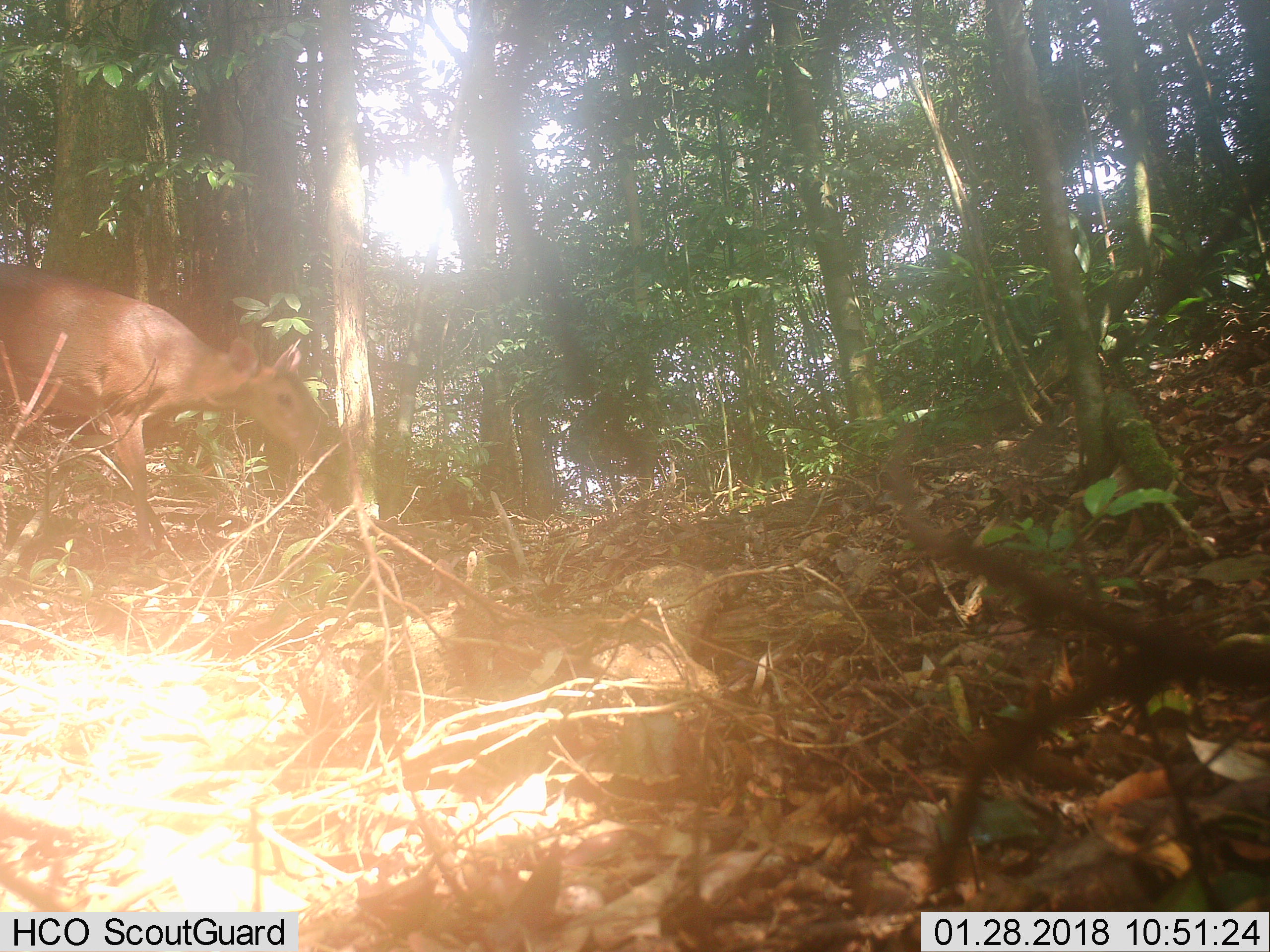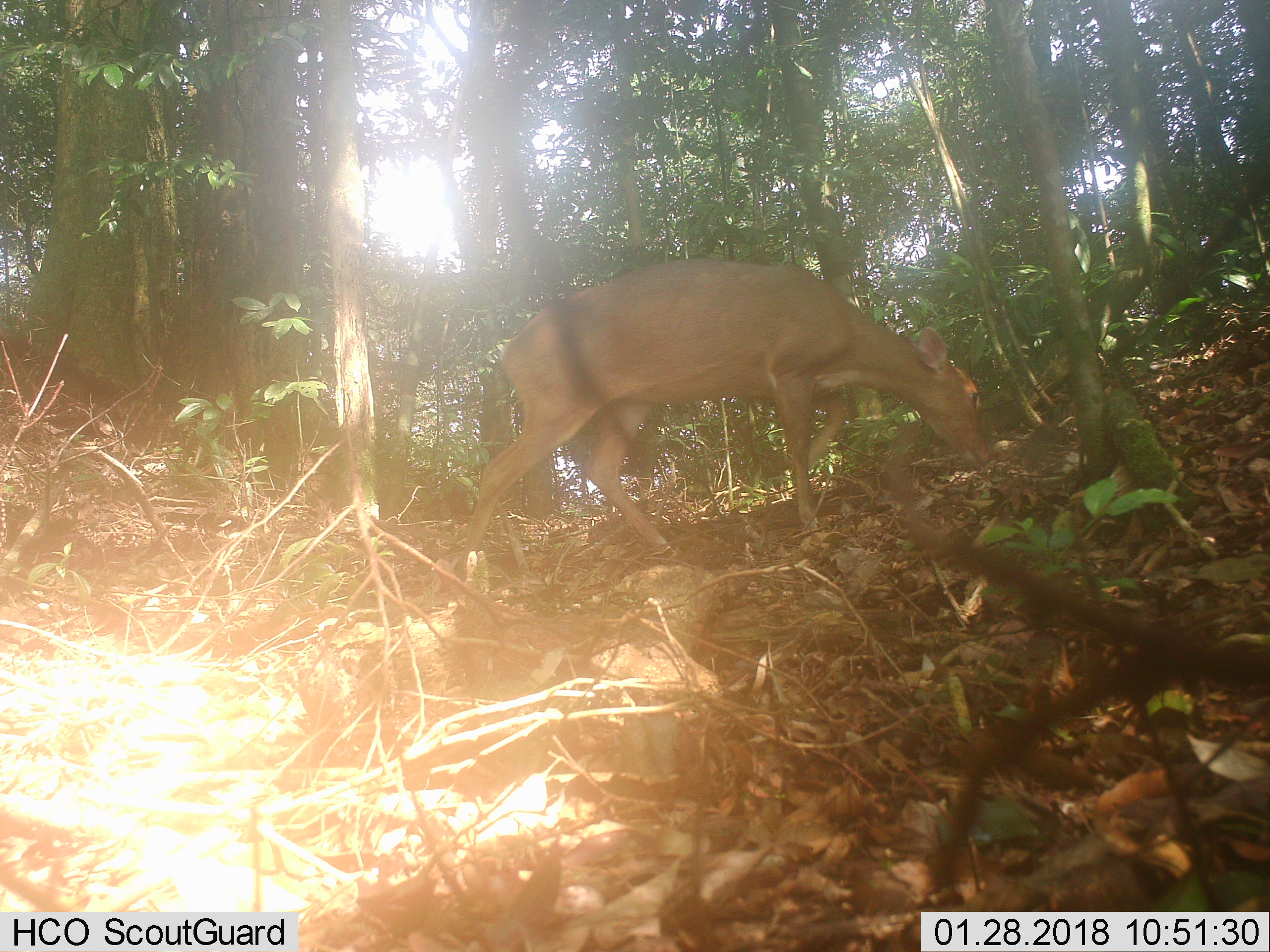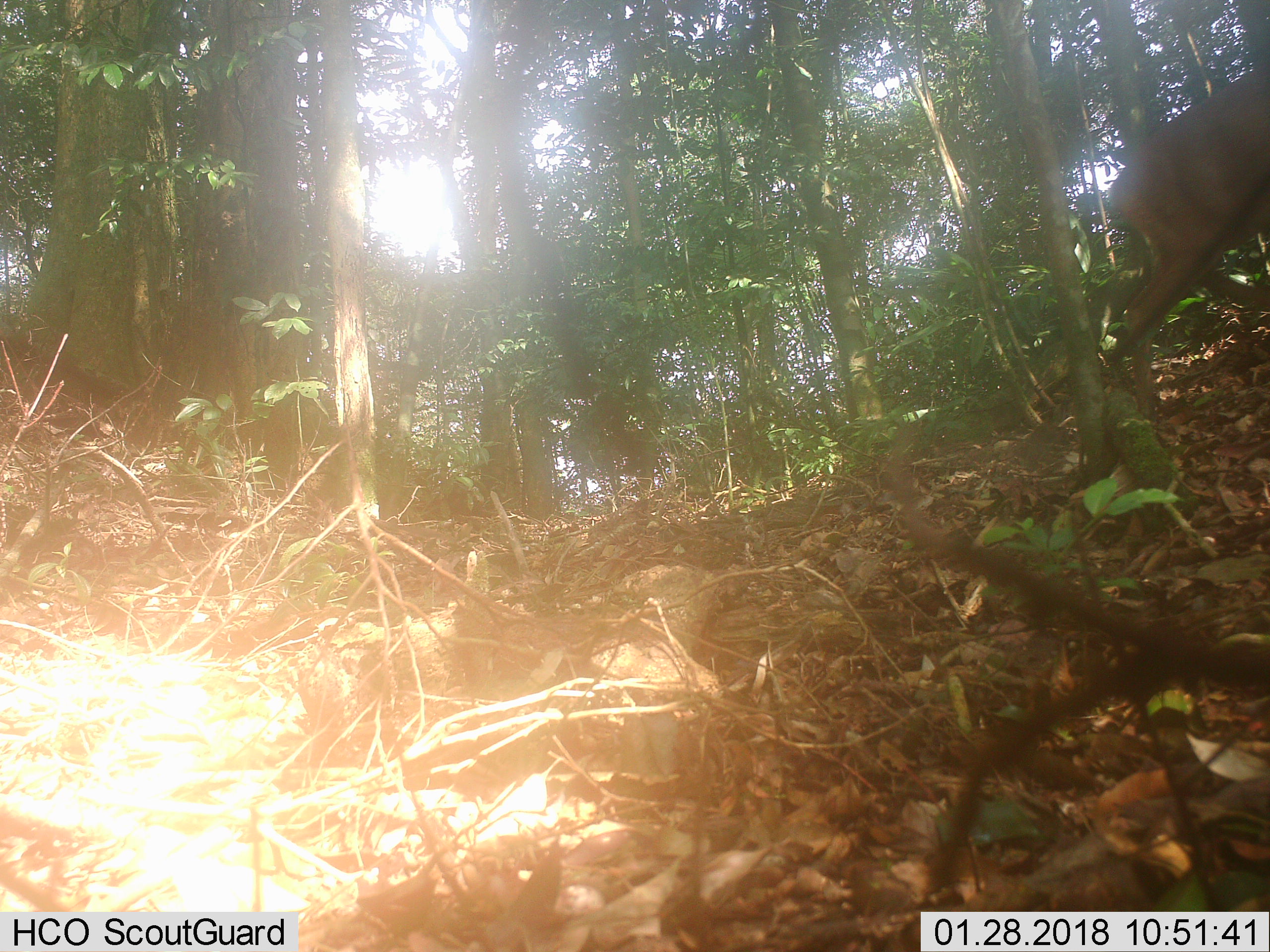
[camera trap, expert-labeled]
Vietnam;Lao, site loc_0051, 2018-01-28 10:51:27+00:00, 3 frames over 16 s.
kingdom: Animalia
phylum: Chordata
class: Mammalia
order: Artiodactyla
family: Cervidae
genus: Muntiacus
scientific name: Muntiacus vuquangensis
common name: large-antlered muntjac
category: large antlered muntjac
Large antlered muntjac (large-antlered muntjac) (Muntiacus vuquangensis). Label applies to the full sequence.